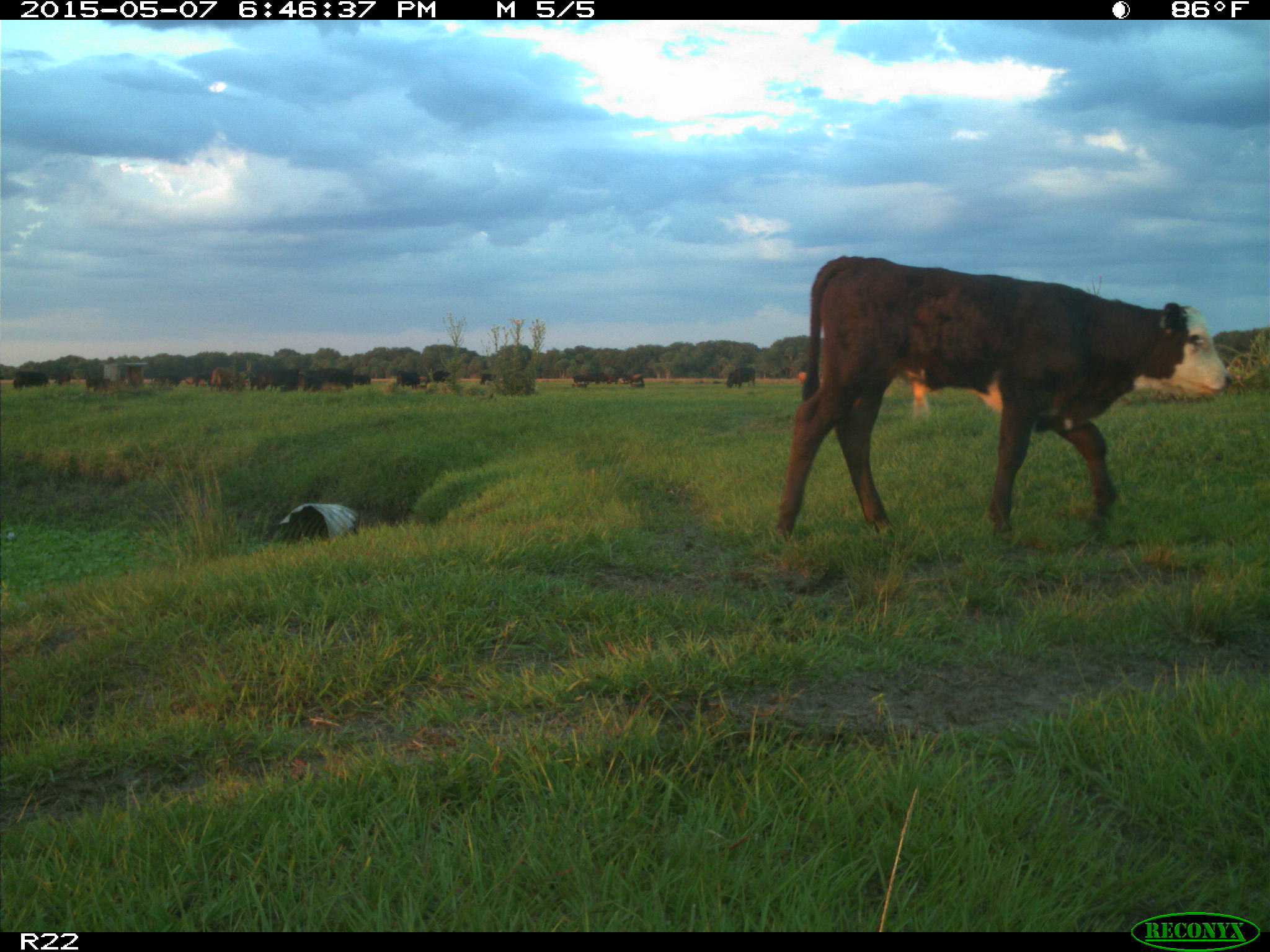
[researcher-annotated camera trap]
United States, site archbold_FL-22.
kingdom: Animalia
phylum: Chordata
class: Mammalia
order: Artiodactyla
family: Bovidae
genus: Bos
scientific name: Bos taurus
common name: domestic cow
Bos taurus (domestic cow).